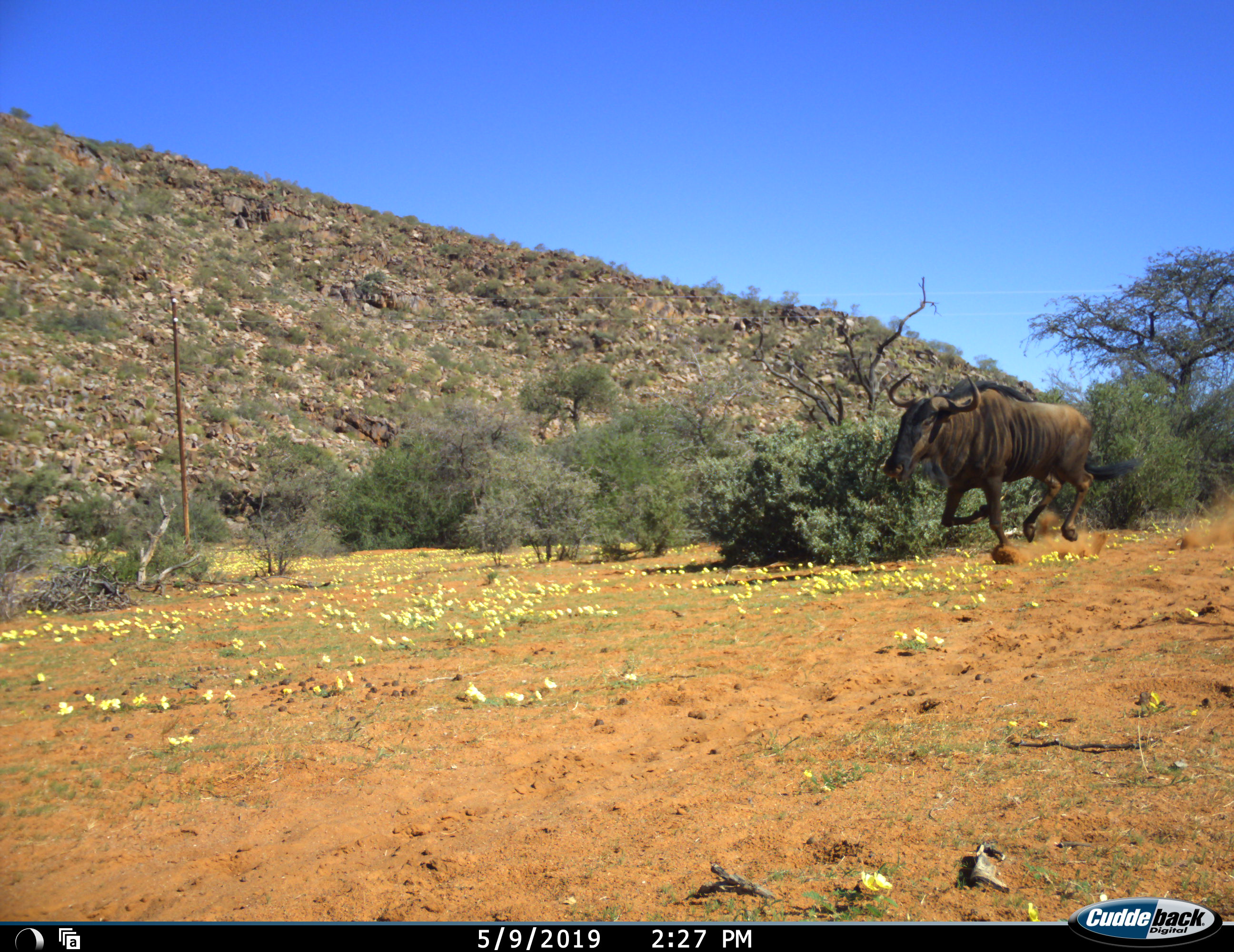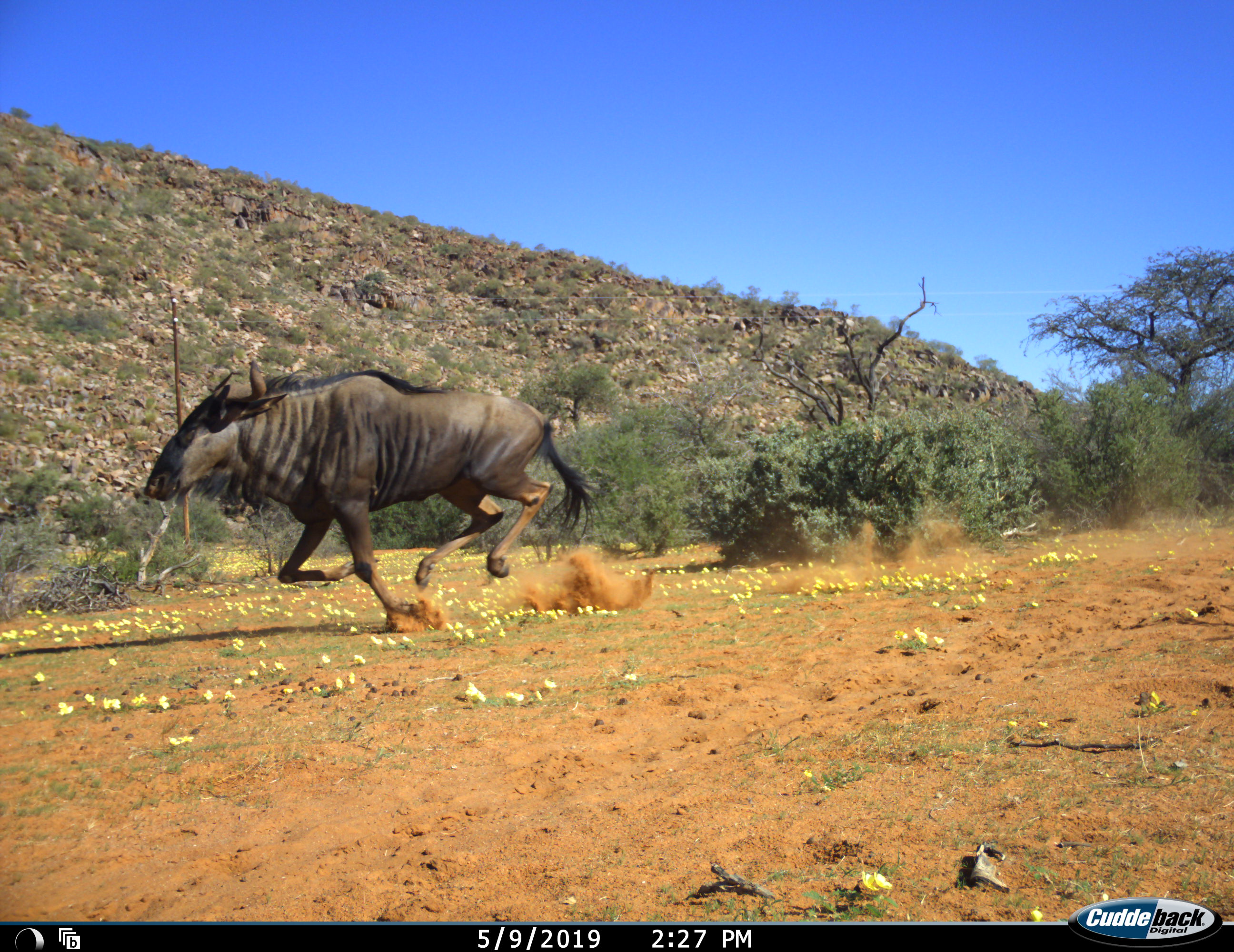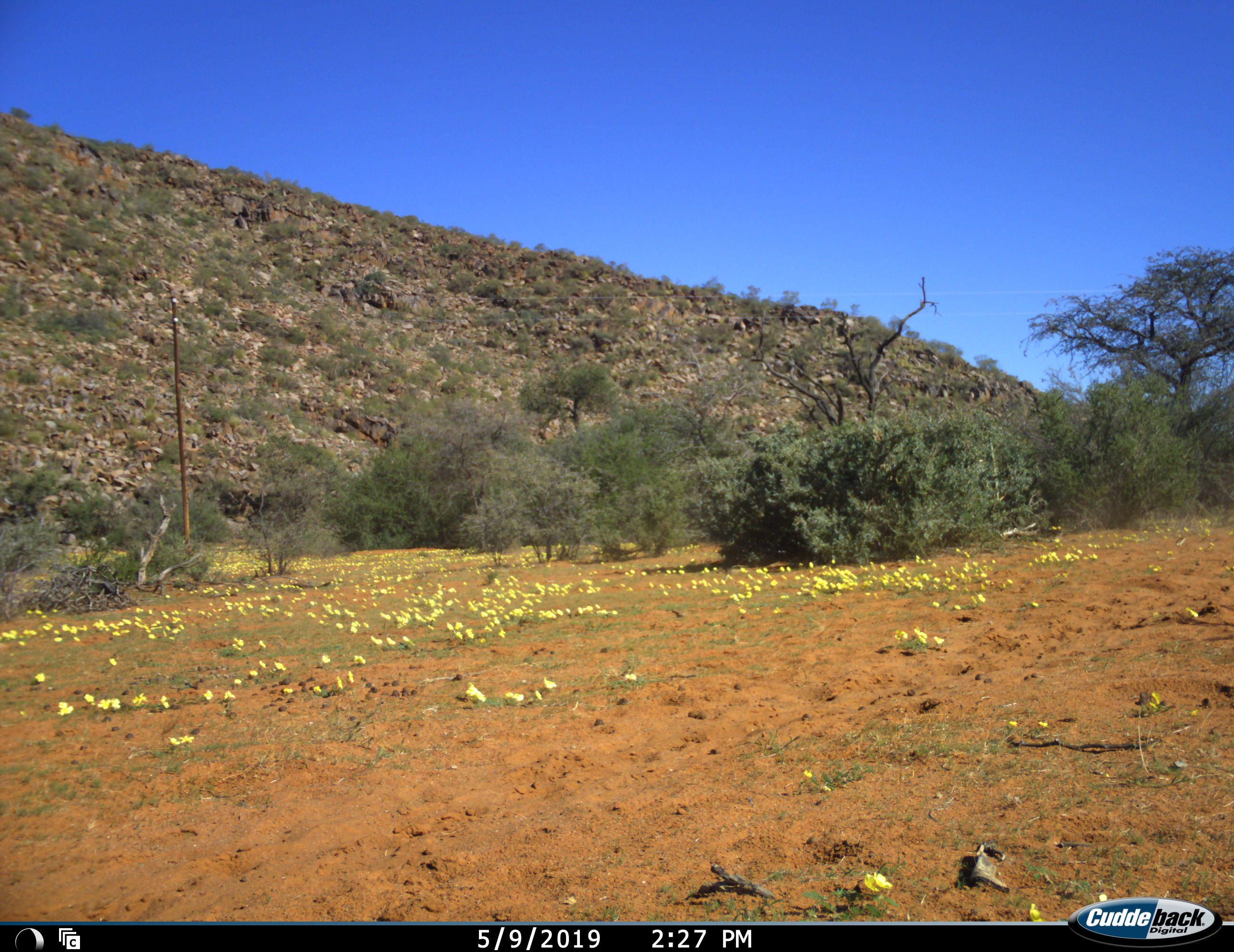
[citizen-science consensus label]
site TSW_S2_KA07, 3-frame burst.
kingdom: Animalia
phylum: Chordata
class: Mammalia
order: Artiodactyla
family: Bovidae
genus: Connochaetes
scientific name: Connochaetes taurinus taurinus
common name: blue wildebeest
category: wildebeestblue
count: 1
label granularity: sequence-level